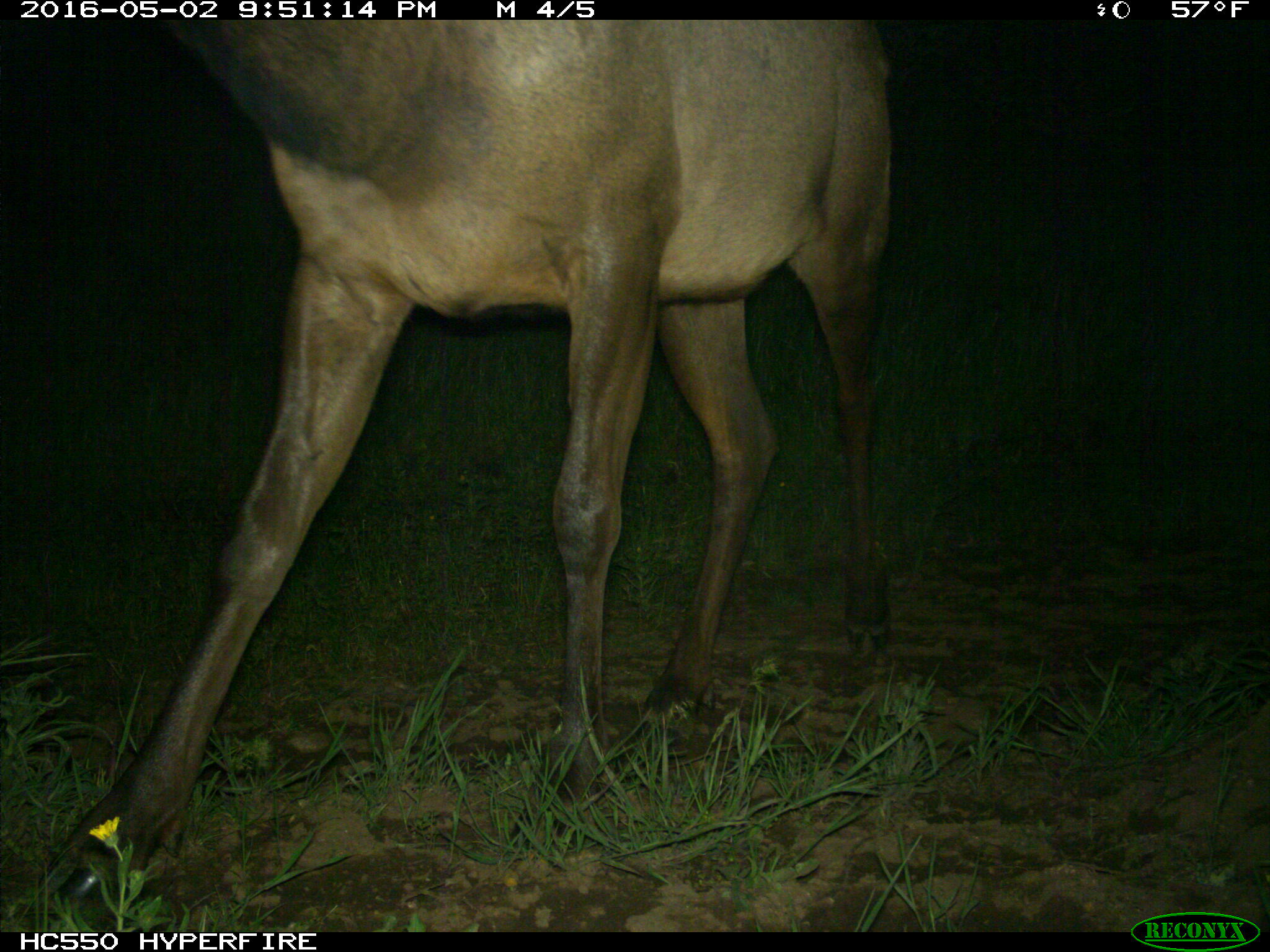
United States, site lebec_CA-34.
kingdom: Animalia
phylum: Chordata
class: Mammalia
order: Artiodactyla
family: Cervidae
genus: Cervus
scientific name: Cervus canadensis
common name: elk